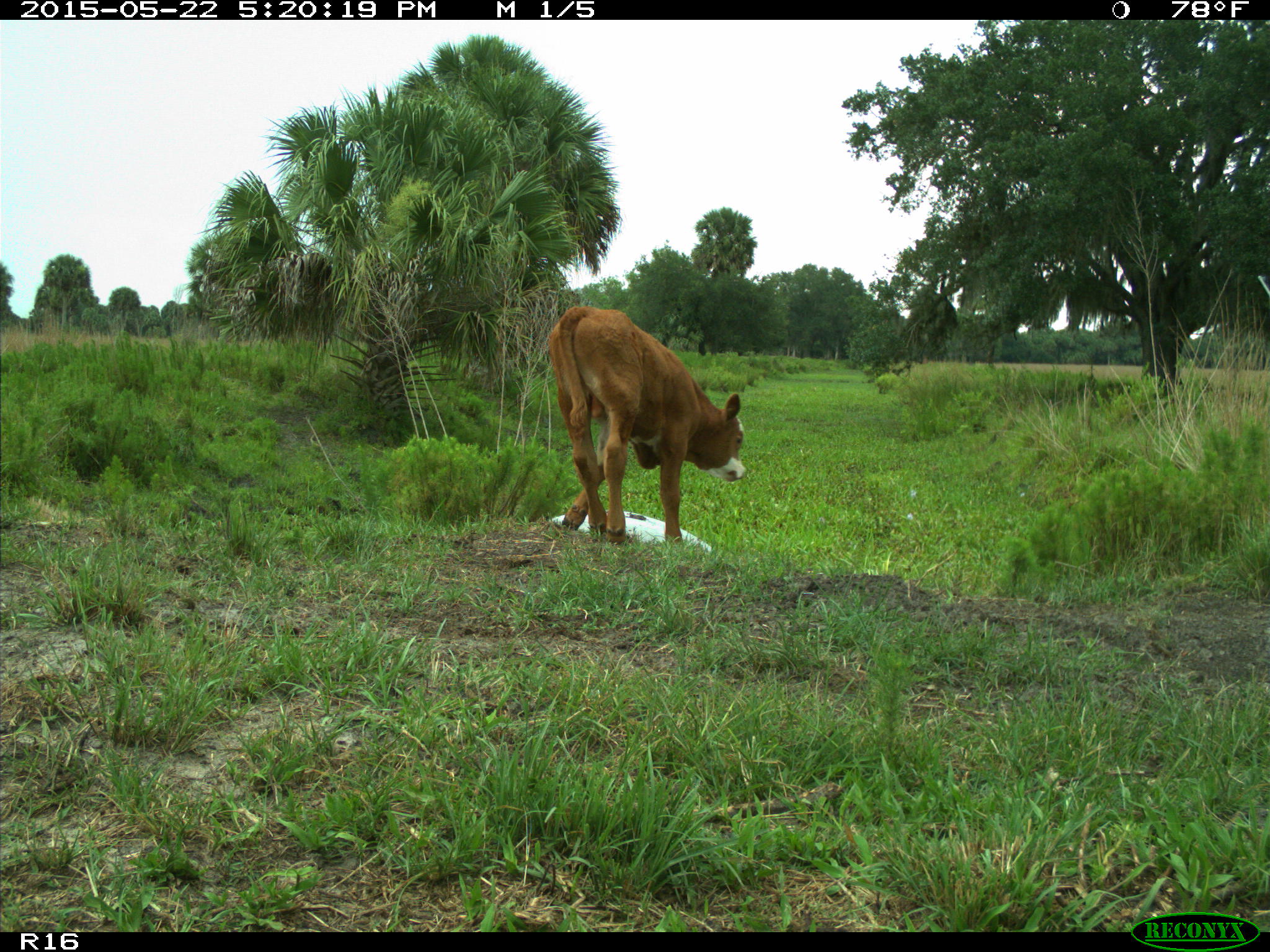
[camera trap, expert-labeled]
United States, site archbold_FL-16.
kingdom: Animalia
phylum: Chordata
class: Mammalia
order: Artiodactyla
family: Bovidae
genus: Bos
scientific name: Bos taurus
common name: domestic cow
Bos taurus (domestic cow).